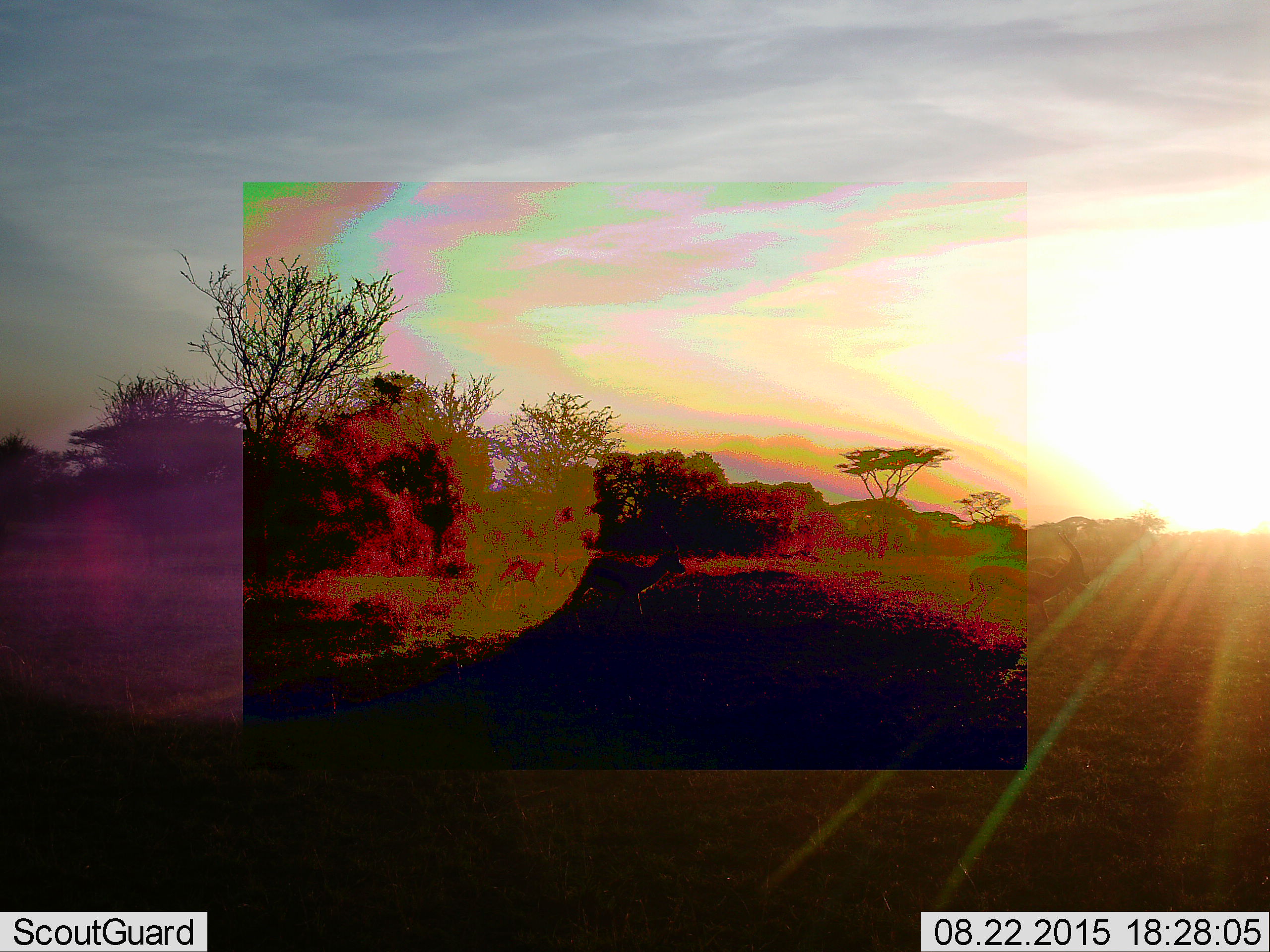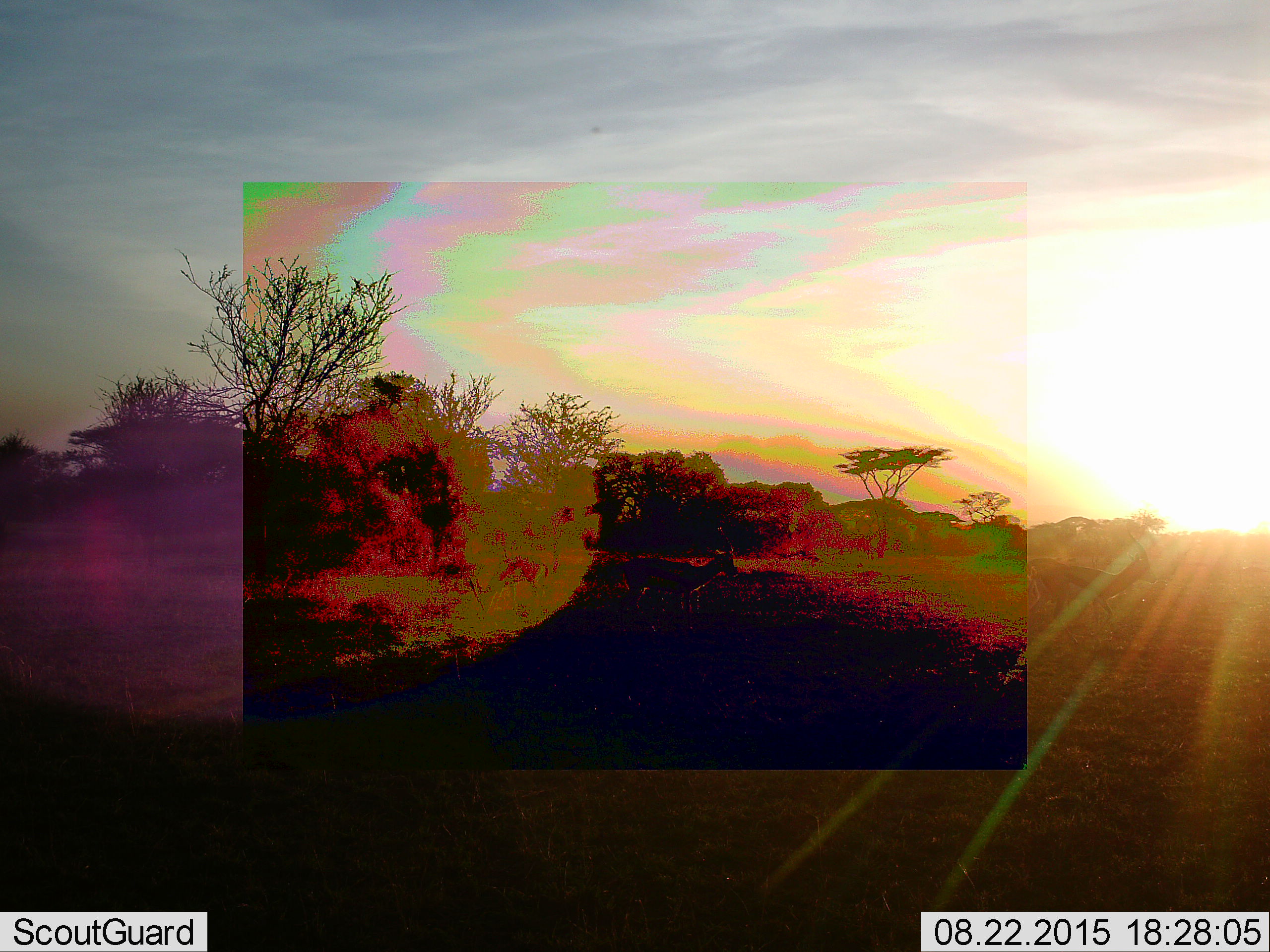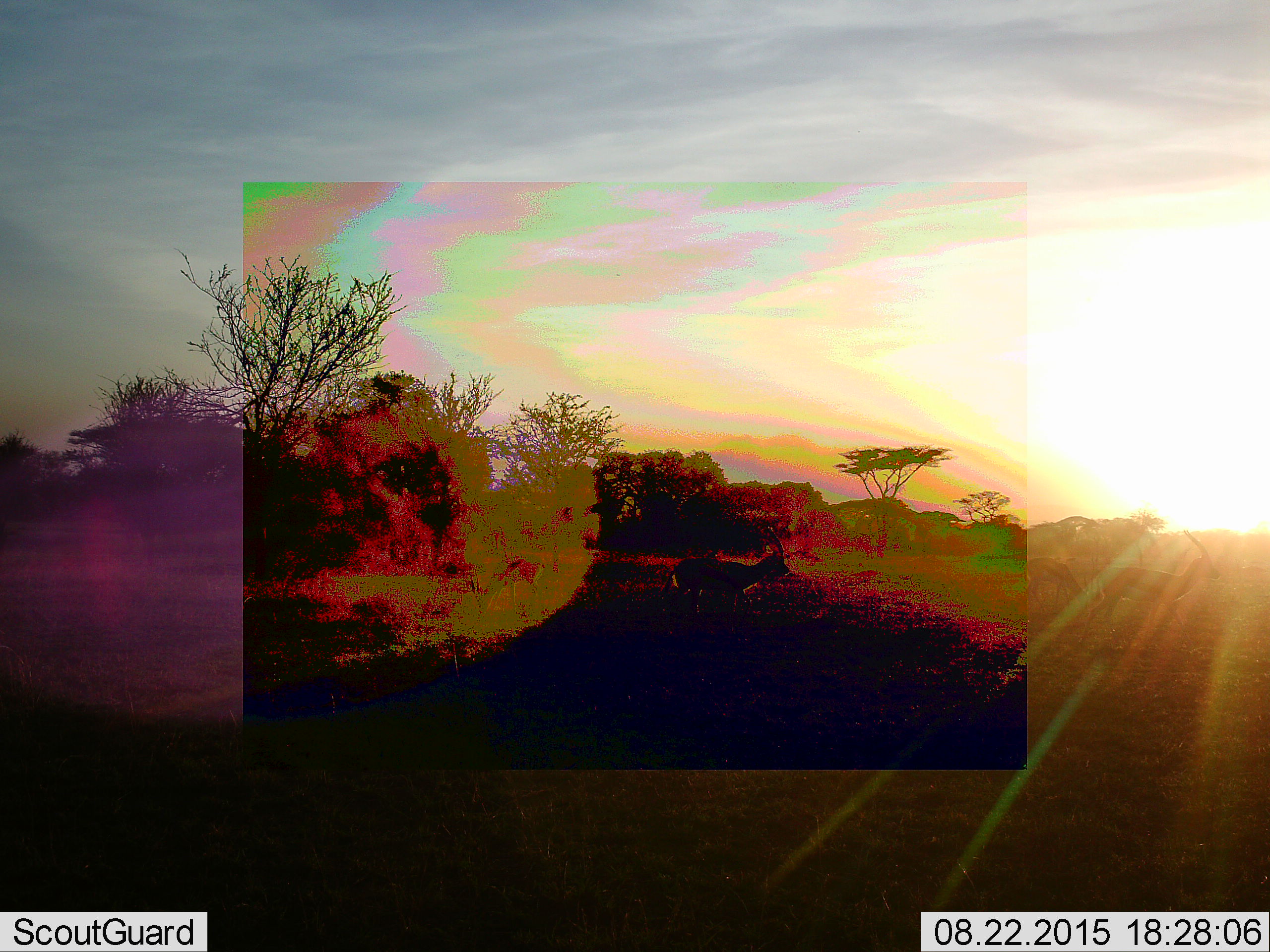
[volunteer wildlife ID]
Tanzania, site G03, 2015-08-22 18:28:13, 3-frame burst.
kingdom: Animalia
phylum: Chordata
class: Mammalia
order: Artiodactyla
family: Bovidae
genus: Eudorcas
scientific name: Eudorcas thomsonii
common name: thomson's gazelle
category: gazellethomsons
Gazellethomsons (thomson's gazelle) (Eudorcas thomsonii), count 3. Behavior (volunteer vote fractions): standing 20%, resting 0%, moving 100%, interacting 0%. Young present (vote fraction): 0%. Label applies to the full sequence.